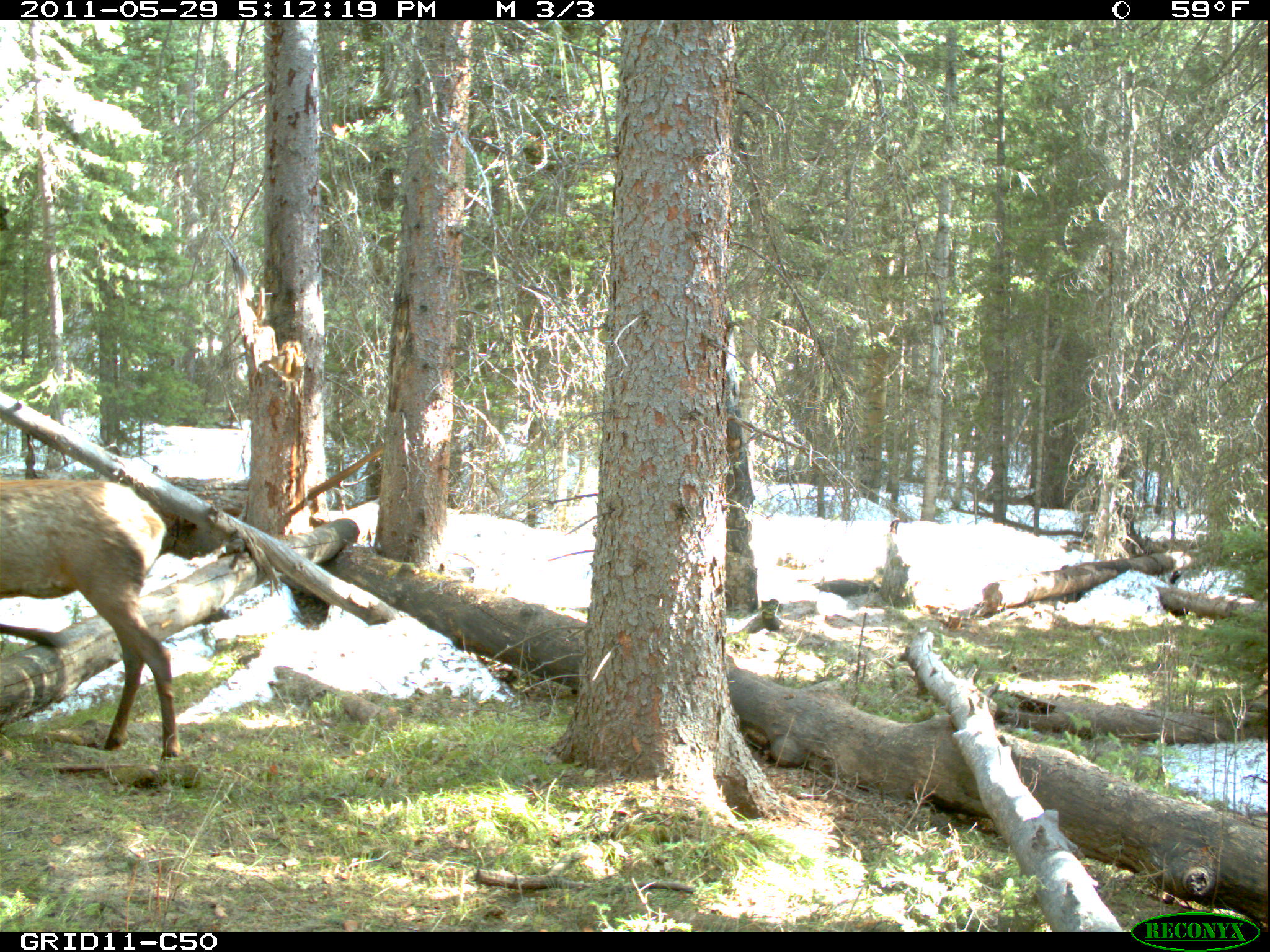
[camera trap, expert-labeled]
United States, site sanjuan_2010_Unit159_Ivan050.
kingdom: Animalia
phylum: Chordata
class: Mammalia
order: Artiodactyla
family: Cervidae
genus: Cervus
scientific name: Cervus elaphus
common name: red deer